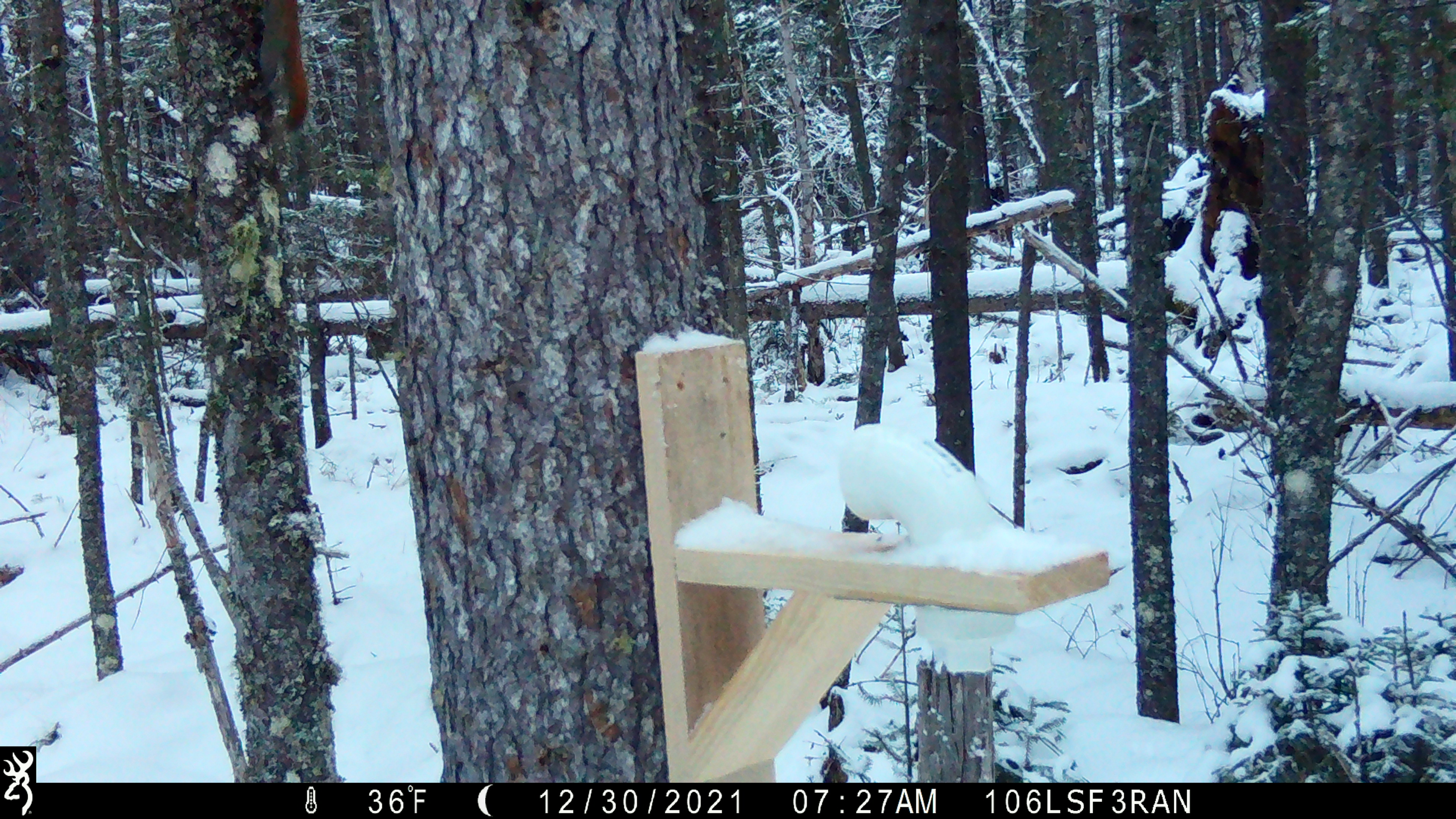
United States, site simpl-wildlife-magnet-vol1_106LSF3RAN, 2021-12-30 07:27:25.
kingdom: Animalia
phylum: Chordata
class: Mammalia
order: Rodentia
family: Sciuridae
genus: Tamiasciurus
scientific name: Tamiasciurus hudsonicus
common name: red squirrel